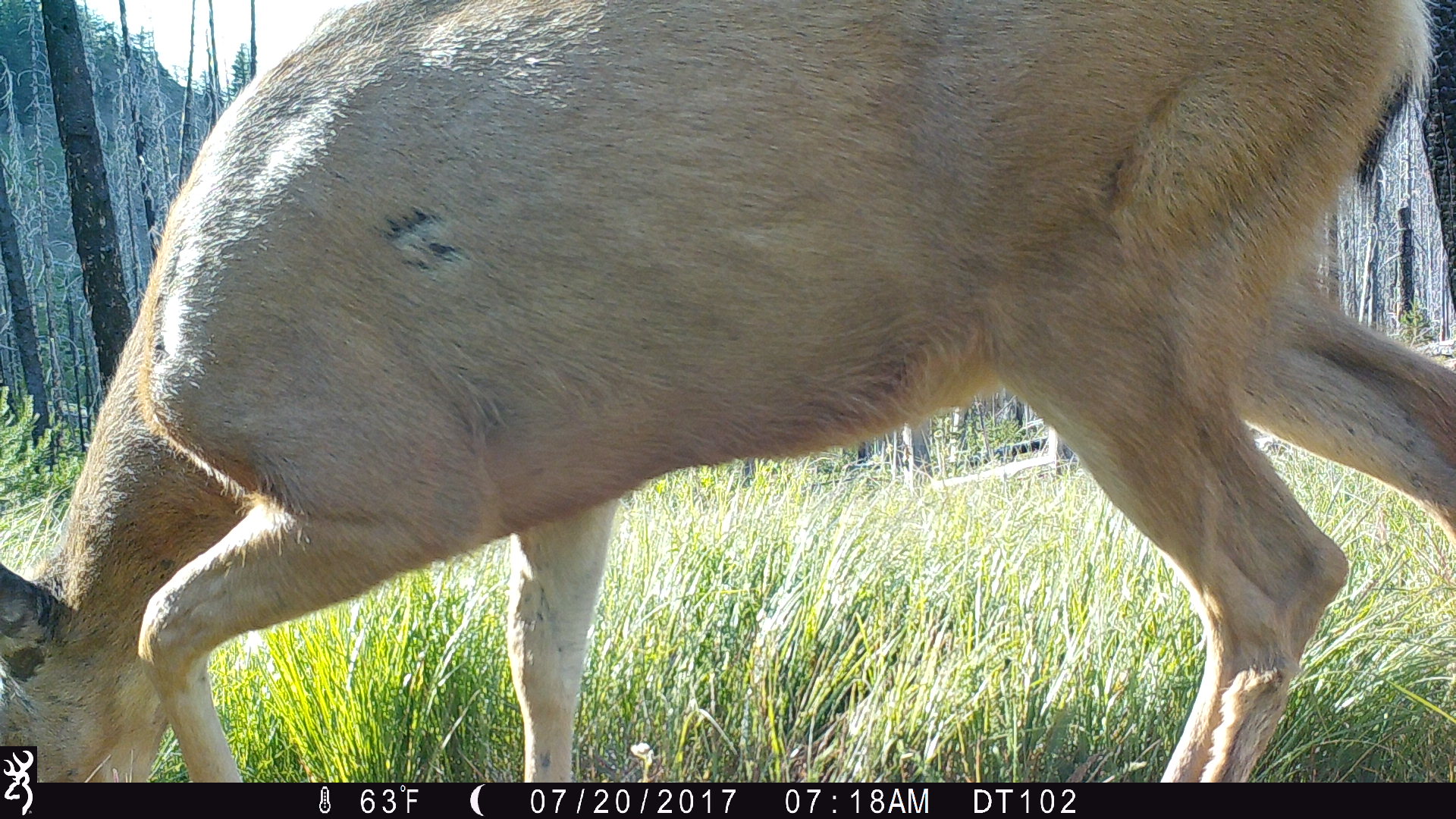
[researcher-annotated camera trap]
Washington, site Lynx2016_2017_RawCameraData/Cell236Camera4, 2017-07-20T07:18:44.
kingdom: Animalia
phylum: Chordata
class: Mammalia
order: Artiodactyla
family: Cervidae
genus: Odocoileus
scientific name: Odocoileus hemionus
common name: mule deer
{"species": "Odocoileus hemionus (mule deer)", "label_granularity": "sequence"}